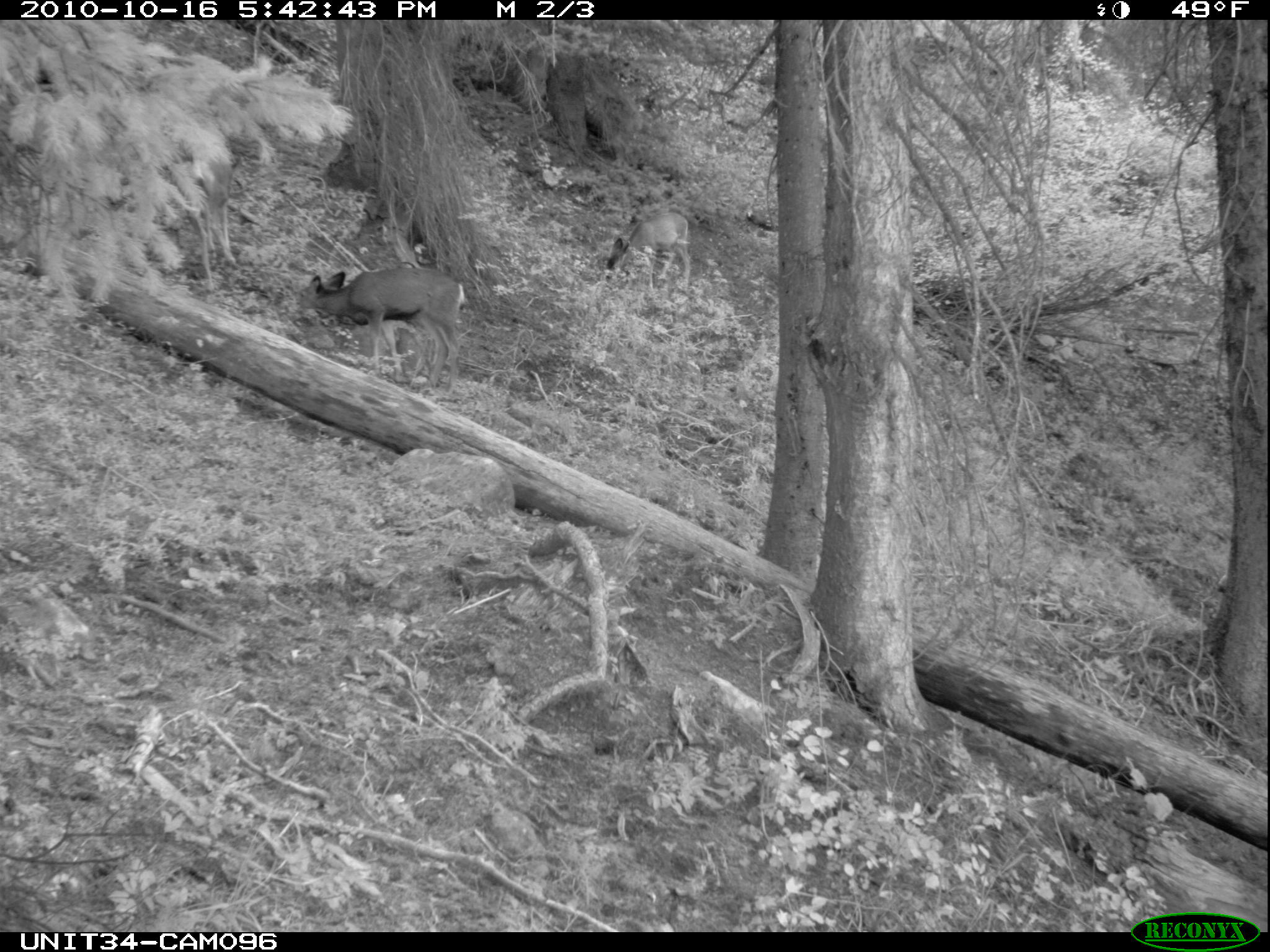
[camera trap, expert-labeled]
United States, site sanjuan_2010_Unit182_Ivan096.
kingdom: Animalia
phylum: Chordata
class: Mammalia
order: Artiodactyla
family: Cervidae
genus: Odocoileus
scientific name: Odocoileus hemionus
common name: mule deer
Odocoileus hemionus (mule deer).